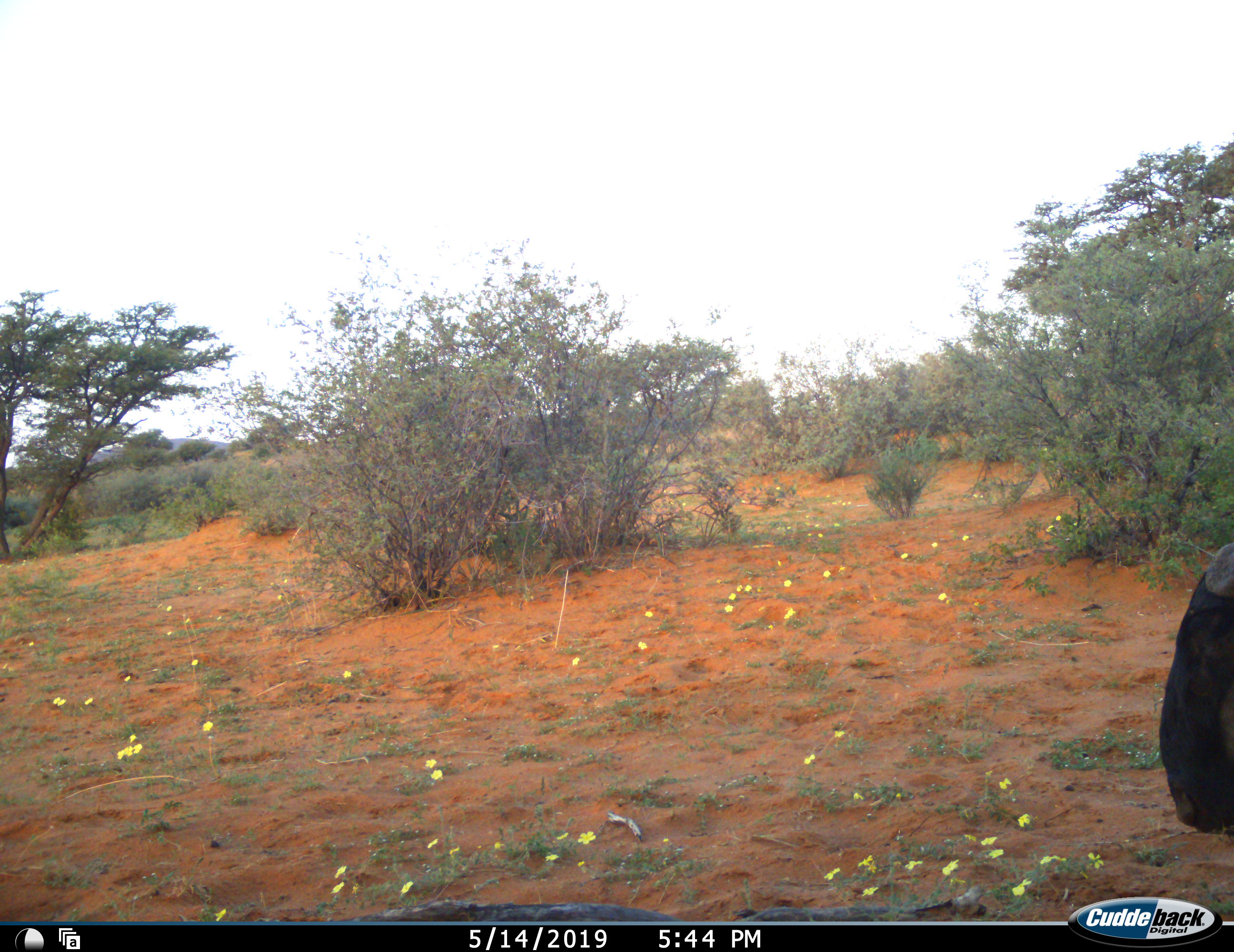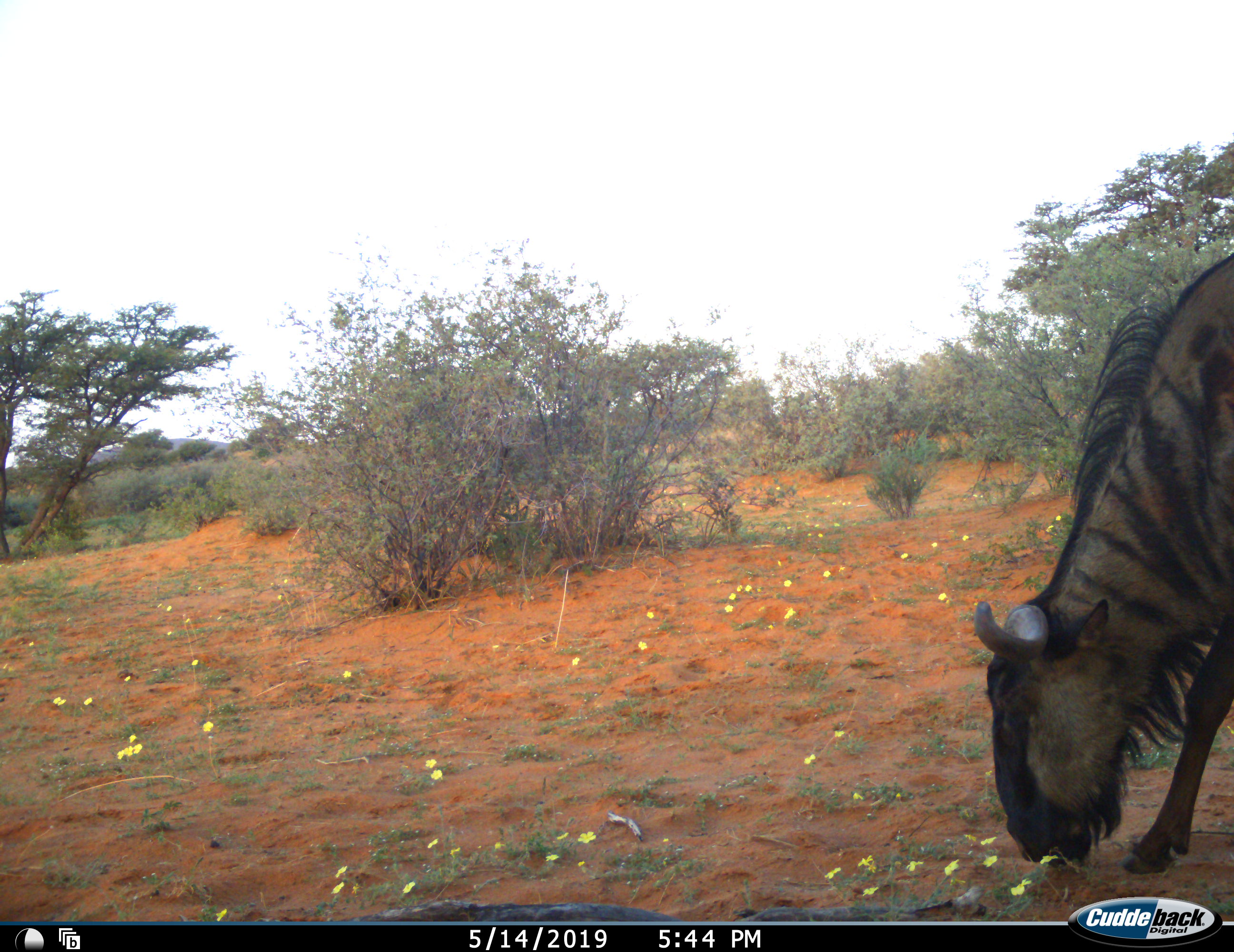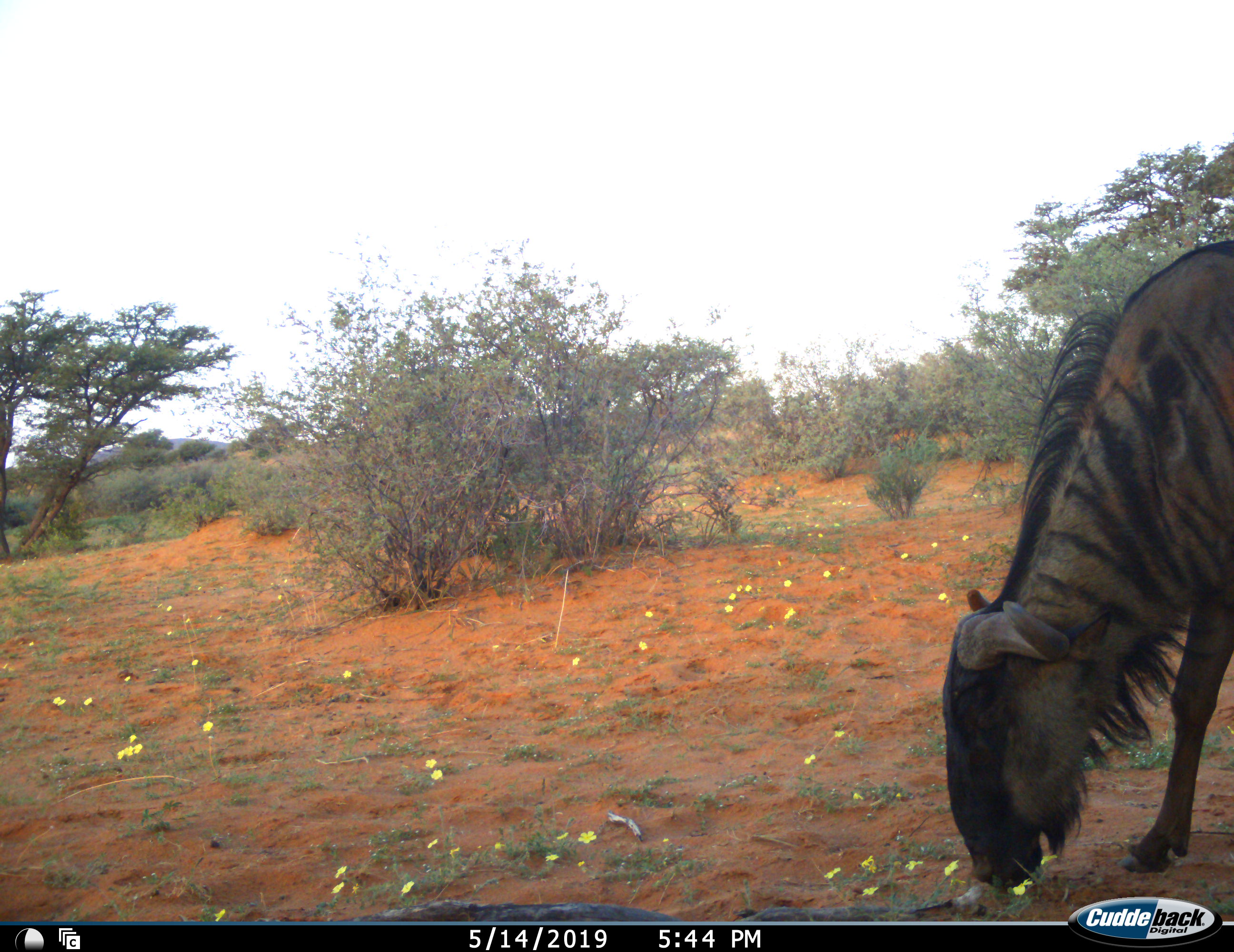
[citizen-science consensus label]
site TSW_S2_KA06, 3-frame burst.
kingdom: Animalia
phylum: Chordata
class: Mammalia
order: Artiodactyla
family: Bovidae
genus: Connochaetes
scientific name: Connochaetes taurinus taurinus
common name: blue wildebeest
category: wildebeestblue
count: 1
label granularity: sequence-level